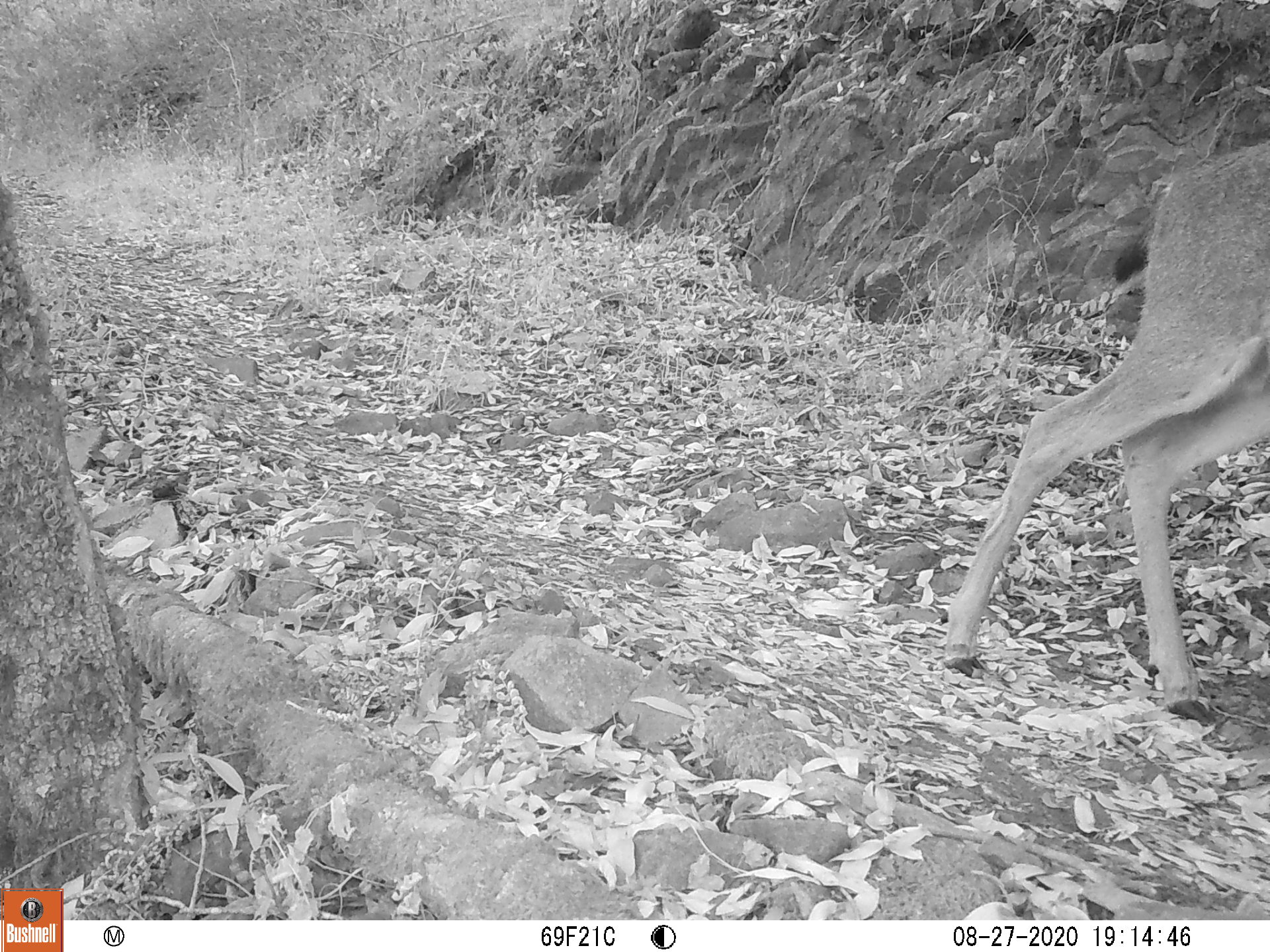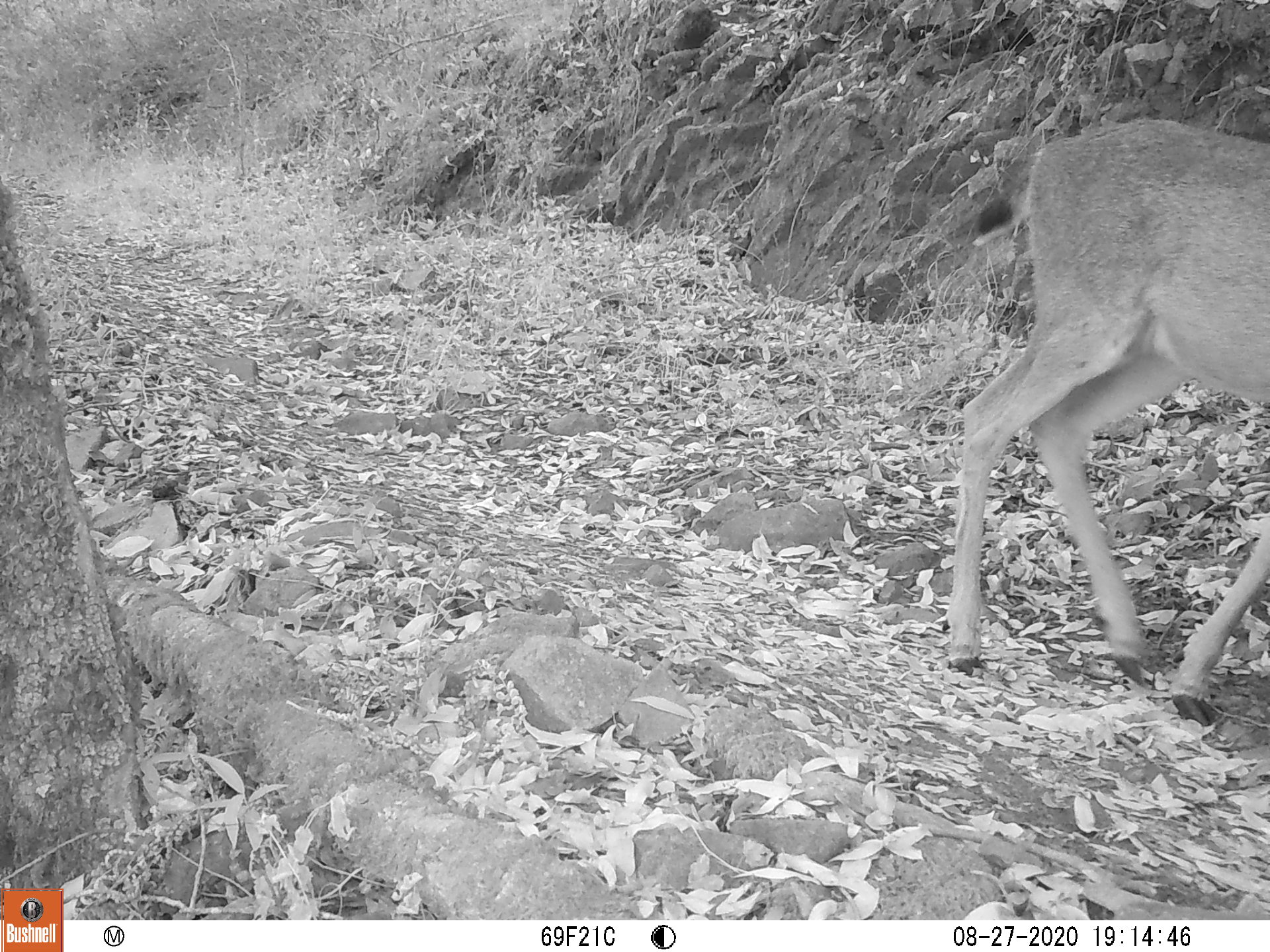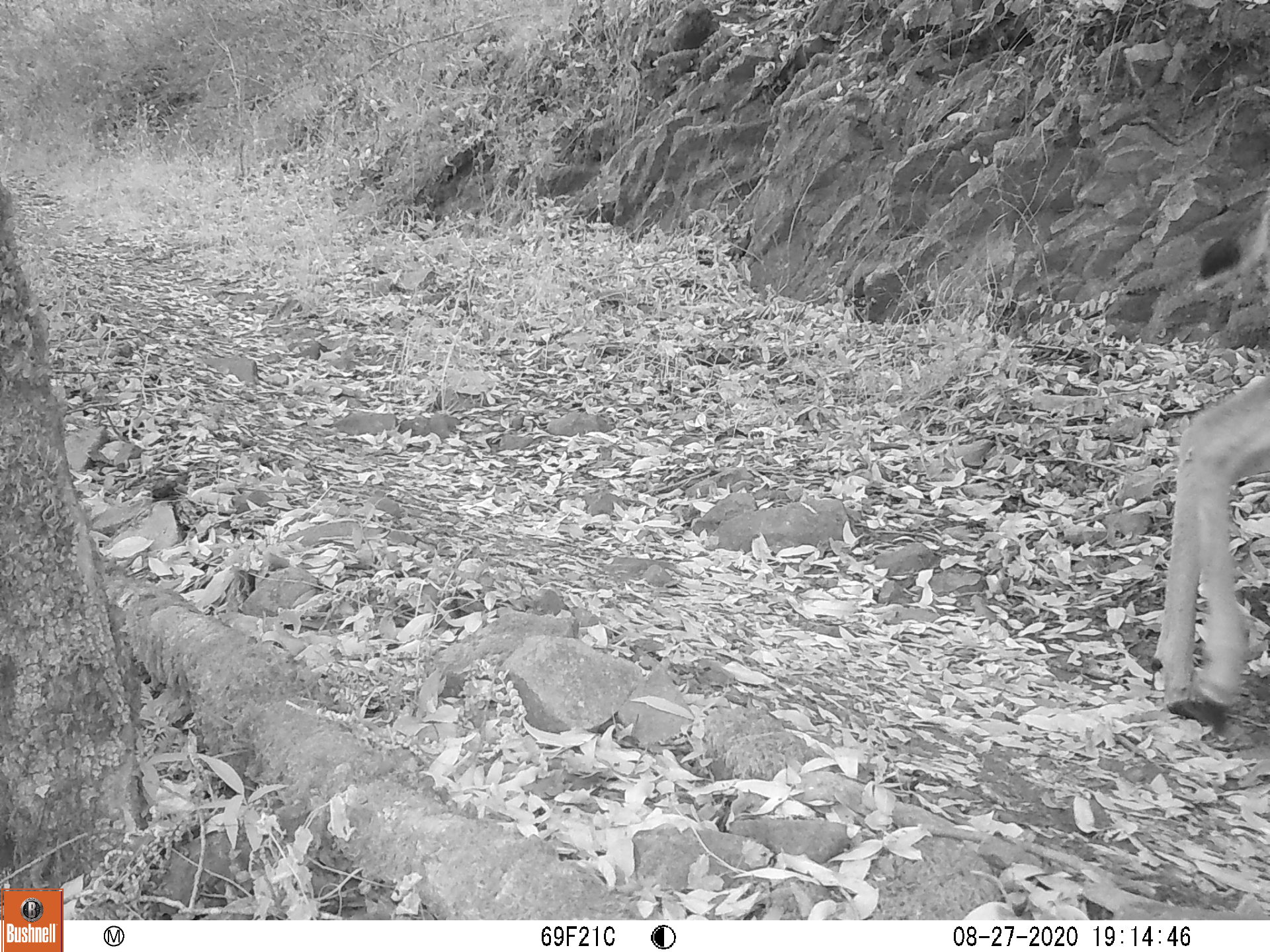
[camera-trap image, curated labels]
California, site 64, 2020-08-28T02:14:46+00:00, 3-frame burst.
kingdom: Animalia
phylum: Chordata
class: Mammalia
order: Artiodactyla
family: Cervidae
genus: Odocoileus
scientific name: Odocoileus hemionus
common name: mule deer